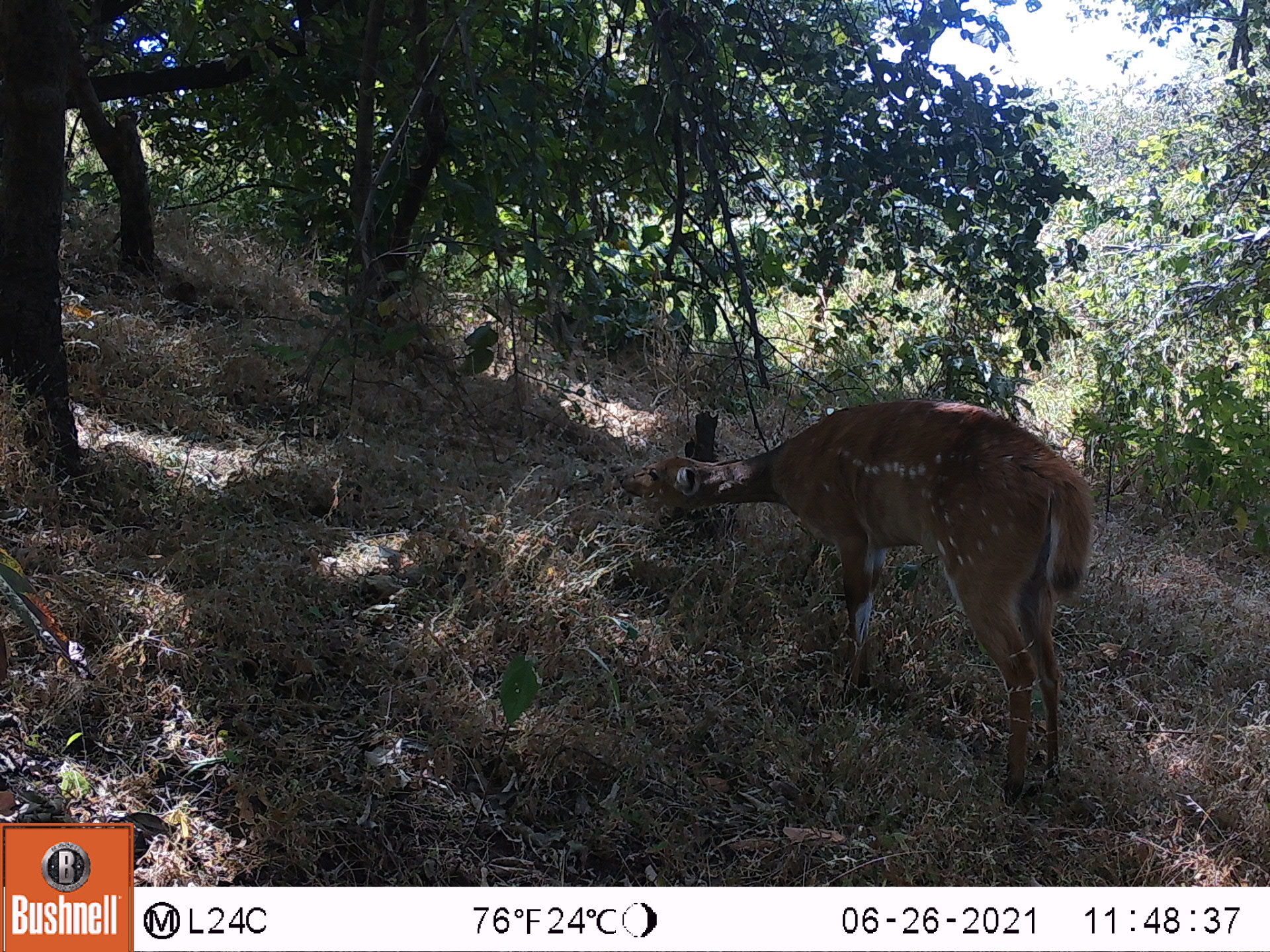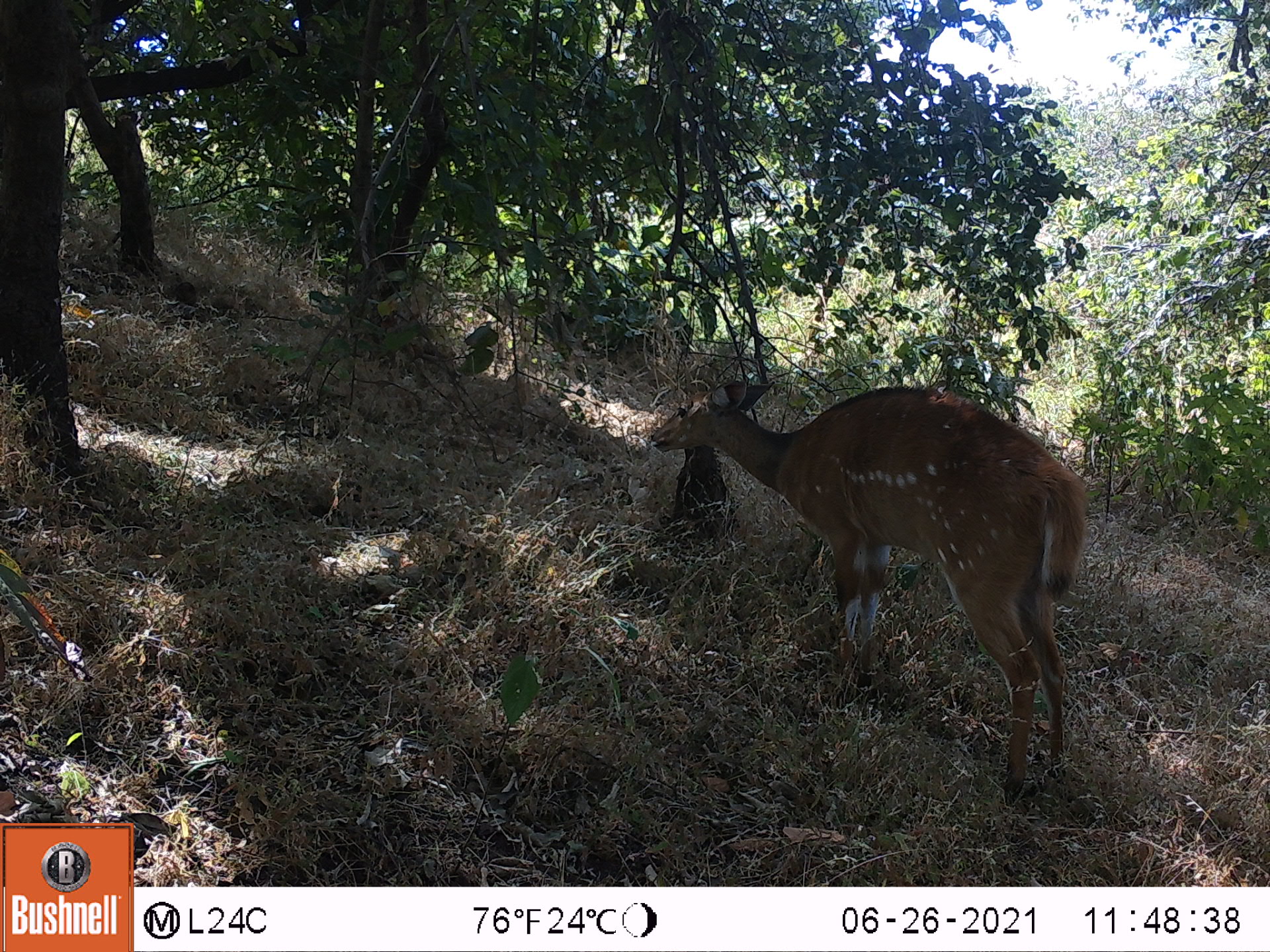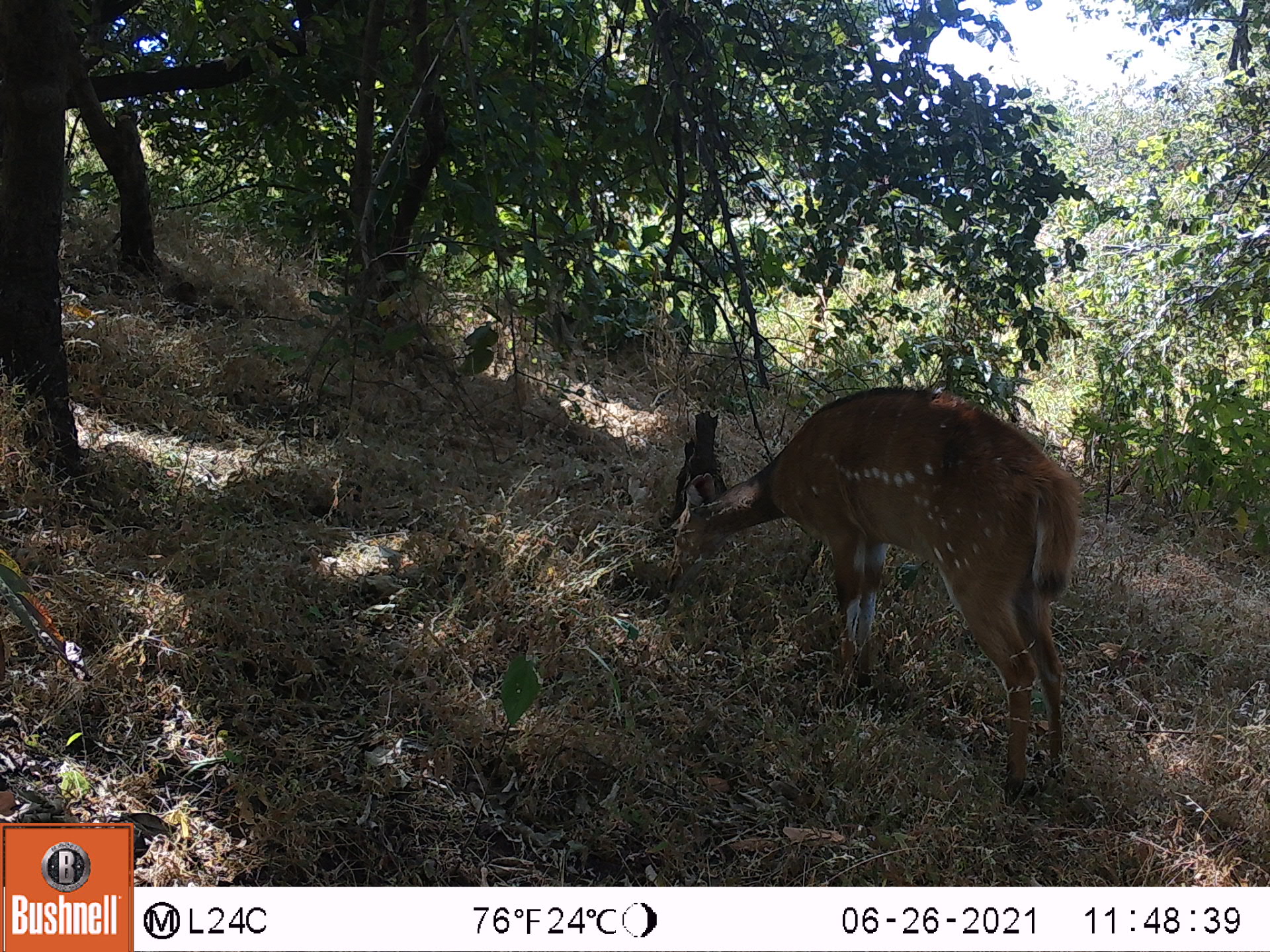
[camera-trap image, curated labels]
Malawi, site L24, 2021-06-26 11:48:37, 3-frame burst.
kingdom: Animalia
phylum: Chordata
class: Mammalia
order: Artiodactyla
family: Bovidae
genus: Tragelaphus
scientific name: Tragelaphus sylvaticus sylvaticus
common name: cape bushbuck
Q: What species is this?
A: Cape bushbuck (Tragelaphus sylvaticus sylvaticus).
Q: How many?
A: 1.